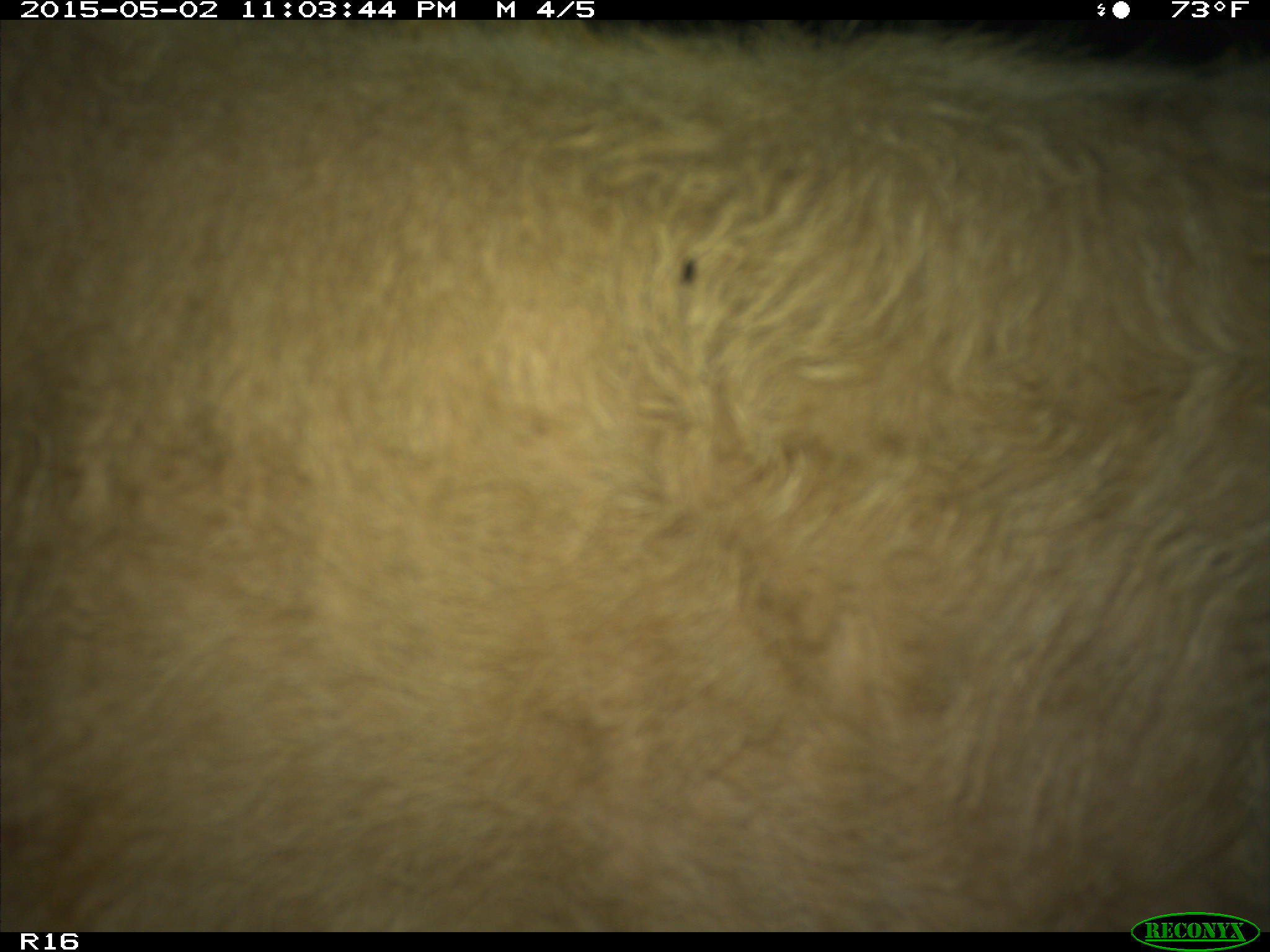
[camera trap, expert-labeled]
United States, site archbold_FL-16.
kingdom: Animalia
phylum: Chordata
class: Mammalia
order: Artiodactyla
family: Bovidae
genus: Bos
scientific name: Bos taurus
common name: domestic cow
Bos taurus (domestic cow).